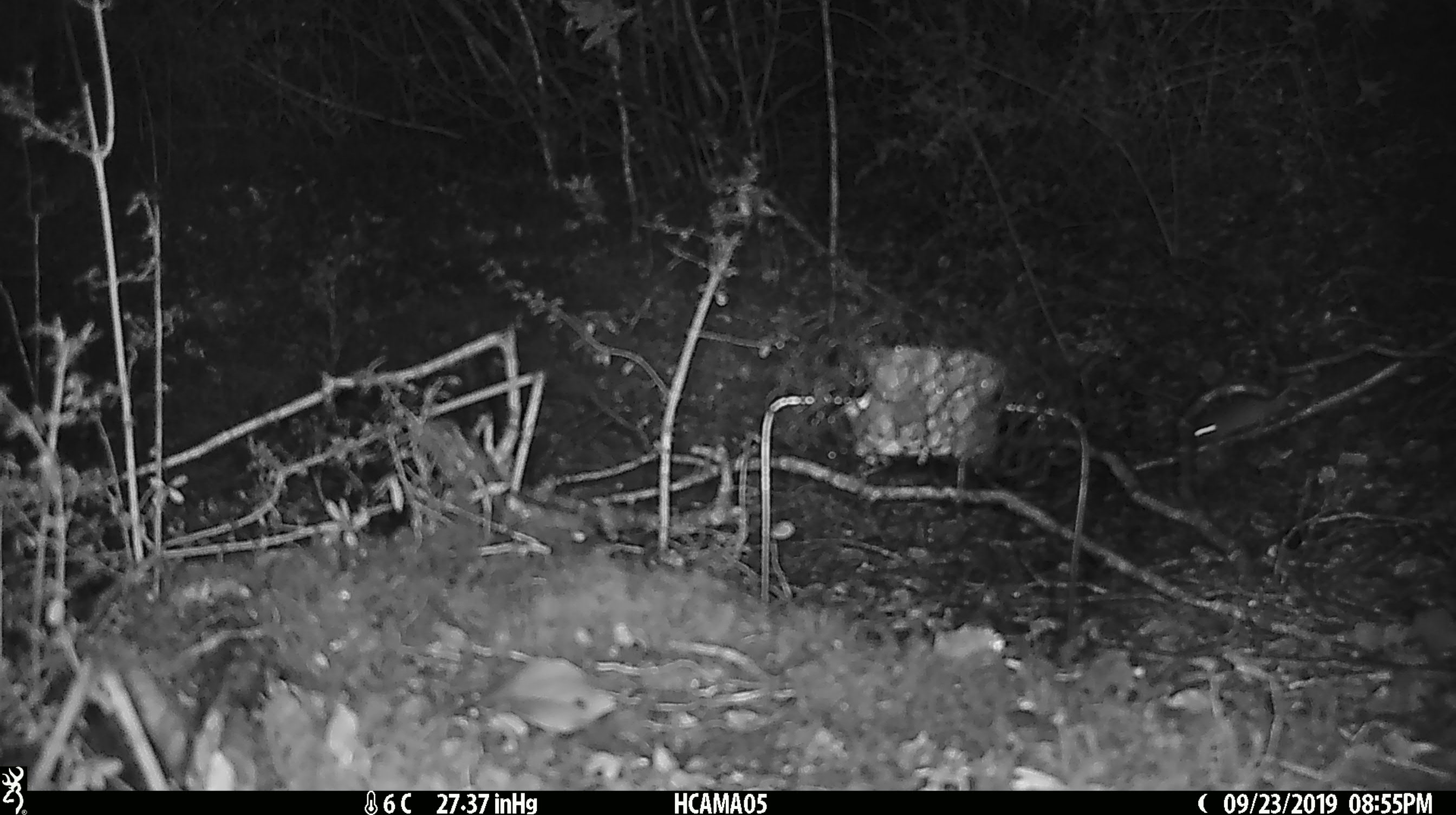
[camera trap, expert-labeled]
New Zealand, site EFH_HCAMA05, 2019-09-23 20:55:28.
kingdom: Animalia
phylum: Chordata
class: Mammalia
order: Rodentia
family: Muridae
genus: Mus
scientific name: Mus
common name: mouse